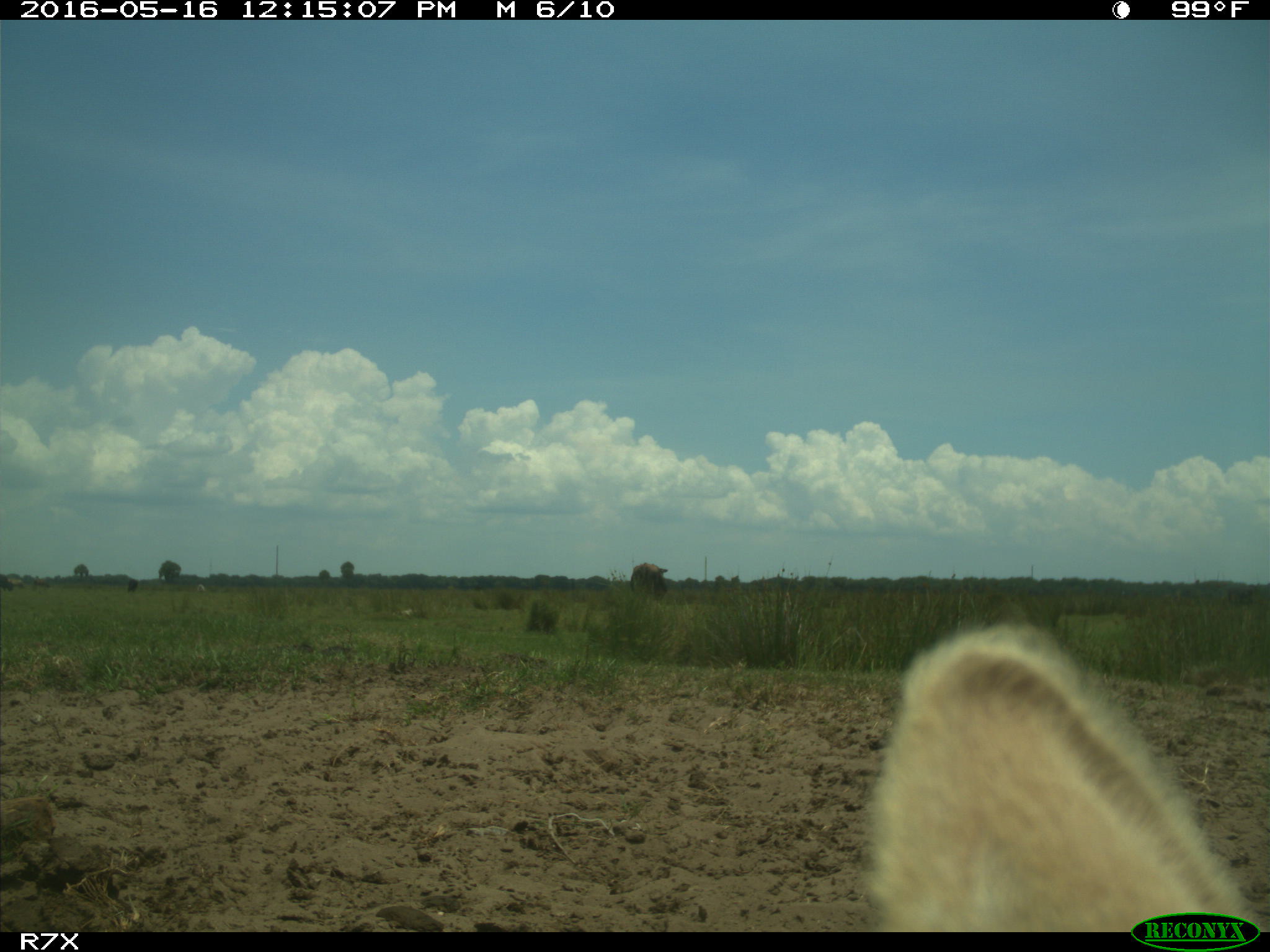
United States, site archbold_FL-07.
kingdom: Animalia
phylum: Chordata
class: Mammalia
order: Artiodactyla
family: Bovidae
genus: Bos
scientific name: Bos taurus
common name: domestic cow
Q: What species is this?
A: Bos taurus (domestic cow).